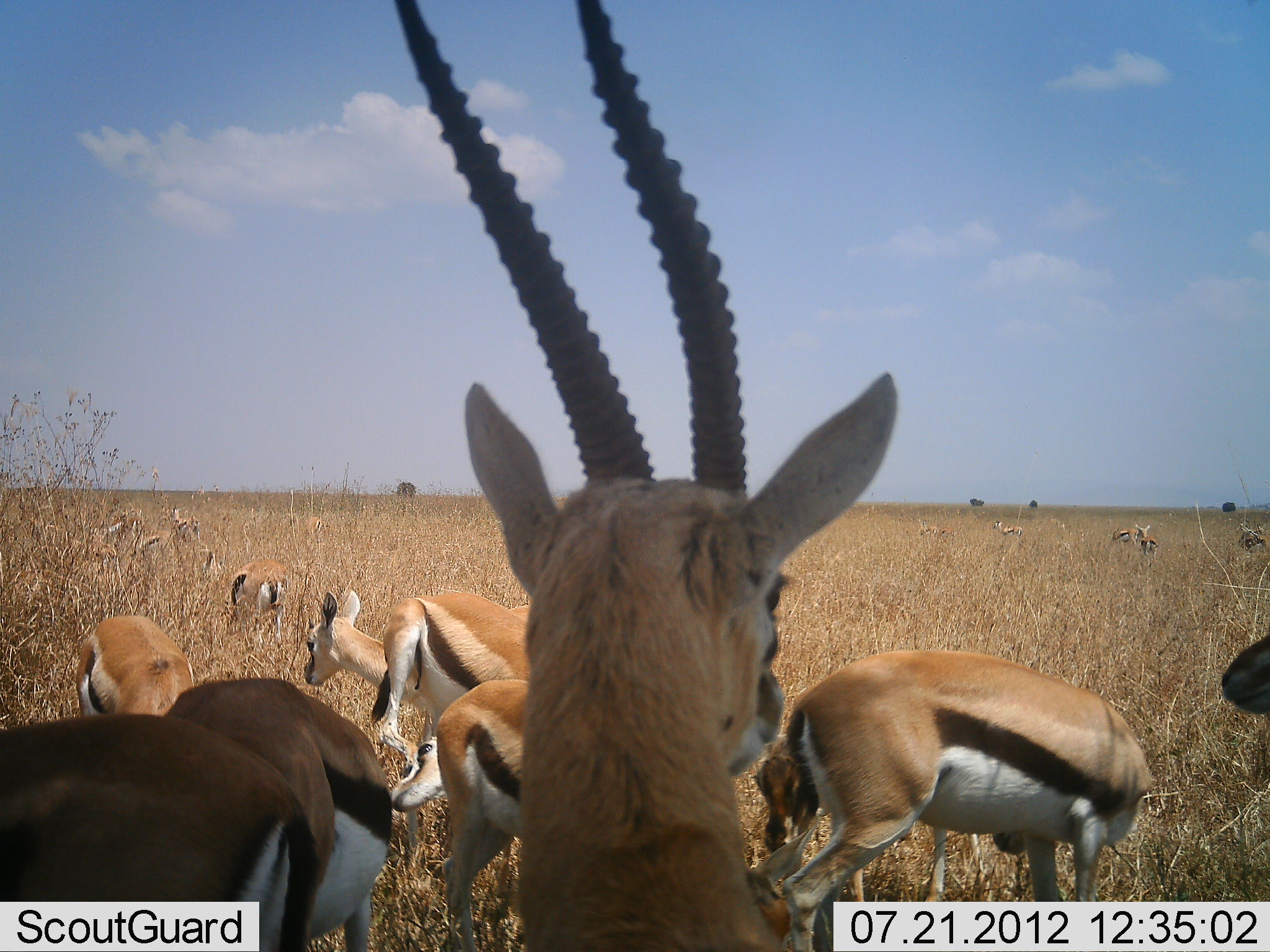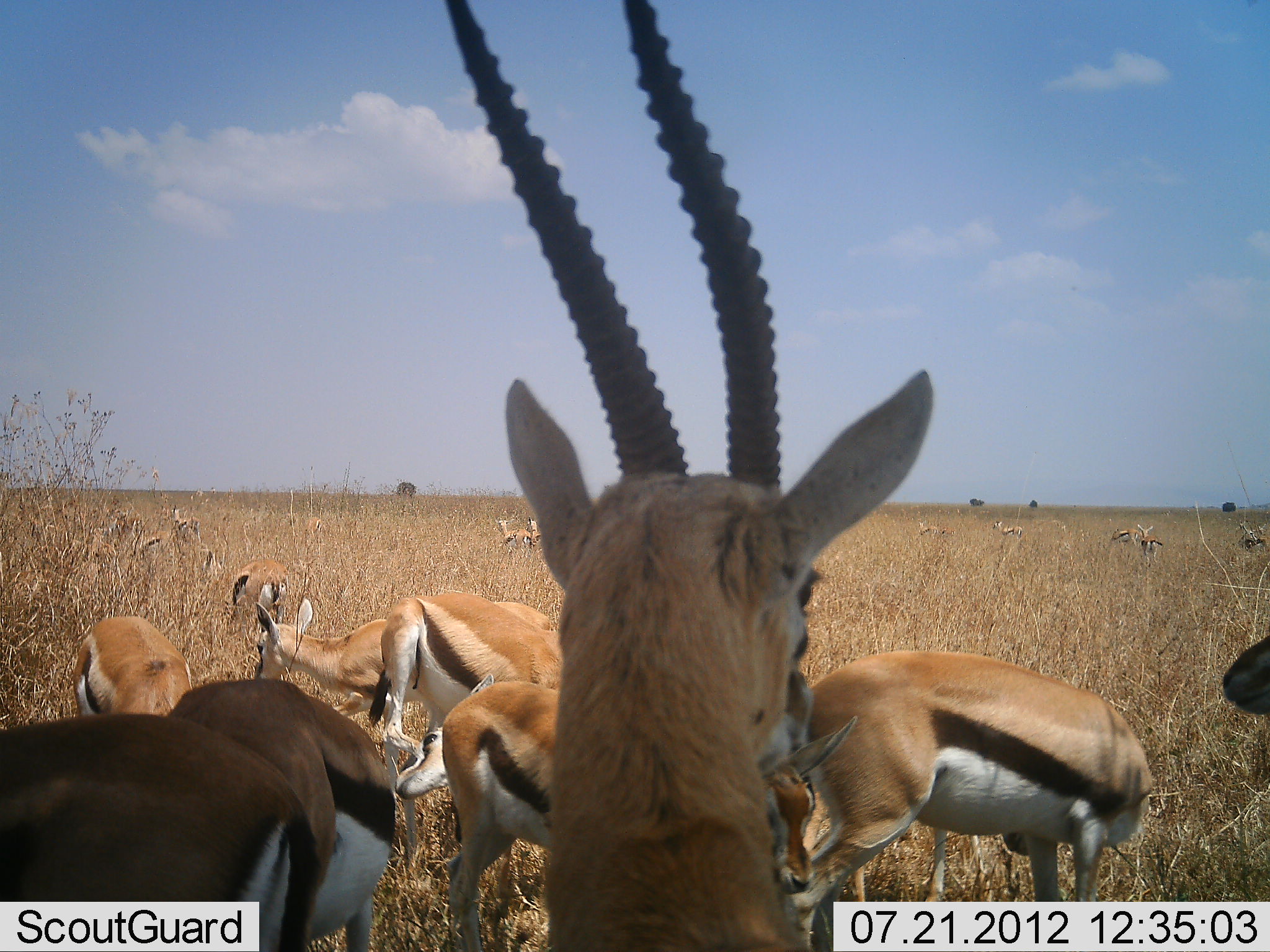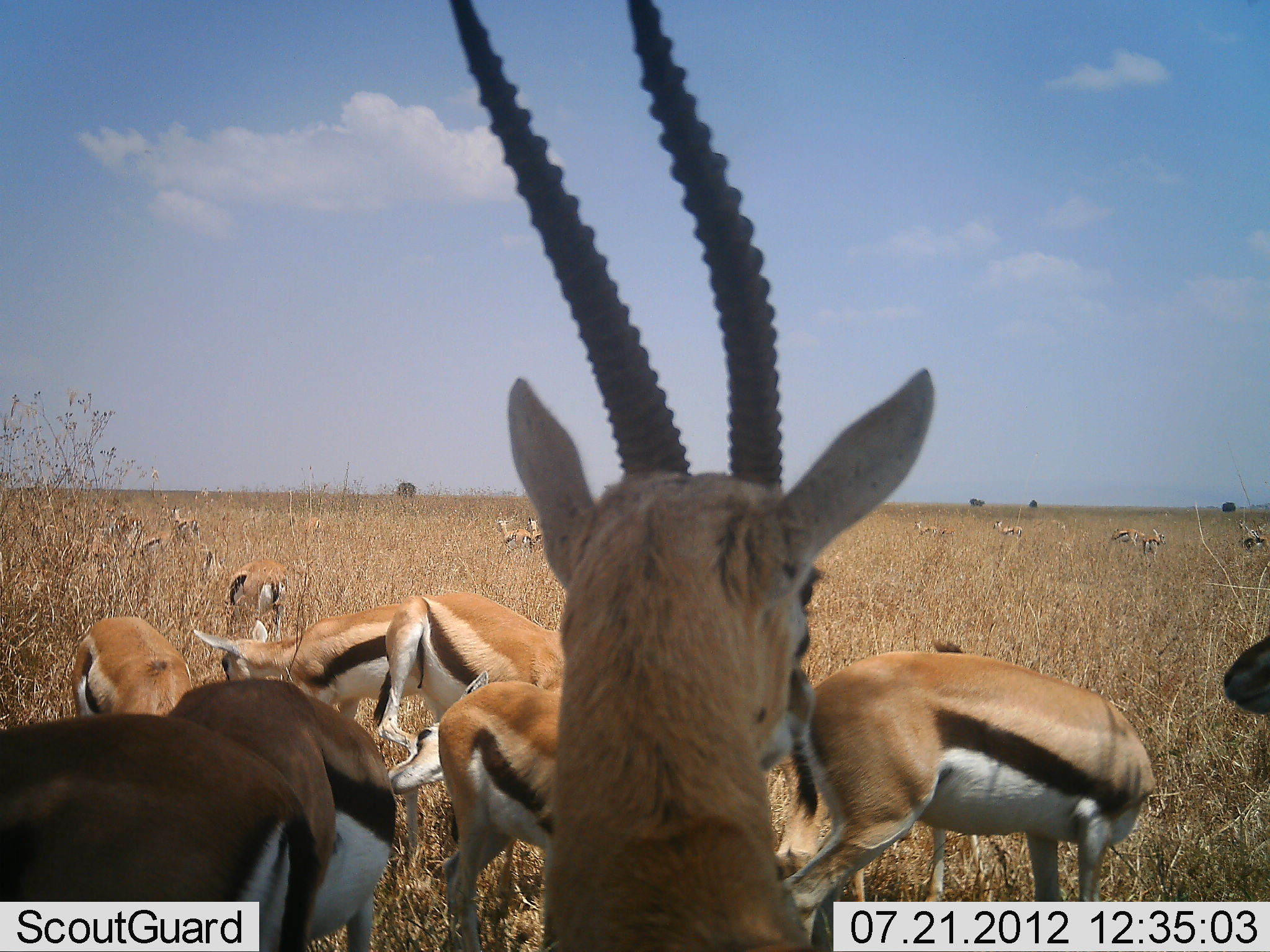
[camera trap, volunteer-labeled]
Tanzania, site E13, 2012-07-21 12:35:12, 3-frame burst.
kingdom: Animalia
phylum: Chordata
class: Mammalia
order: Artiodactyla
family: Bovidae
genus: Eudorcas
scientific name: Eudorcas thomsonii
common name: thomson's gazelle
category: gazellethomsons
Gazellethomsons (thomson's gazelle) (Eudorcas thomsonii), count 11-50. Behavior (volunteer vote fractions): standing 90%, resting 20%, moving 40%, interacting 10%. Young present (vote fraction): 0%. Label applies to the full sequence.